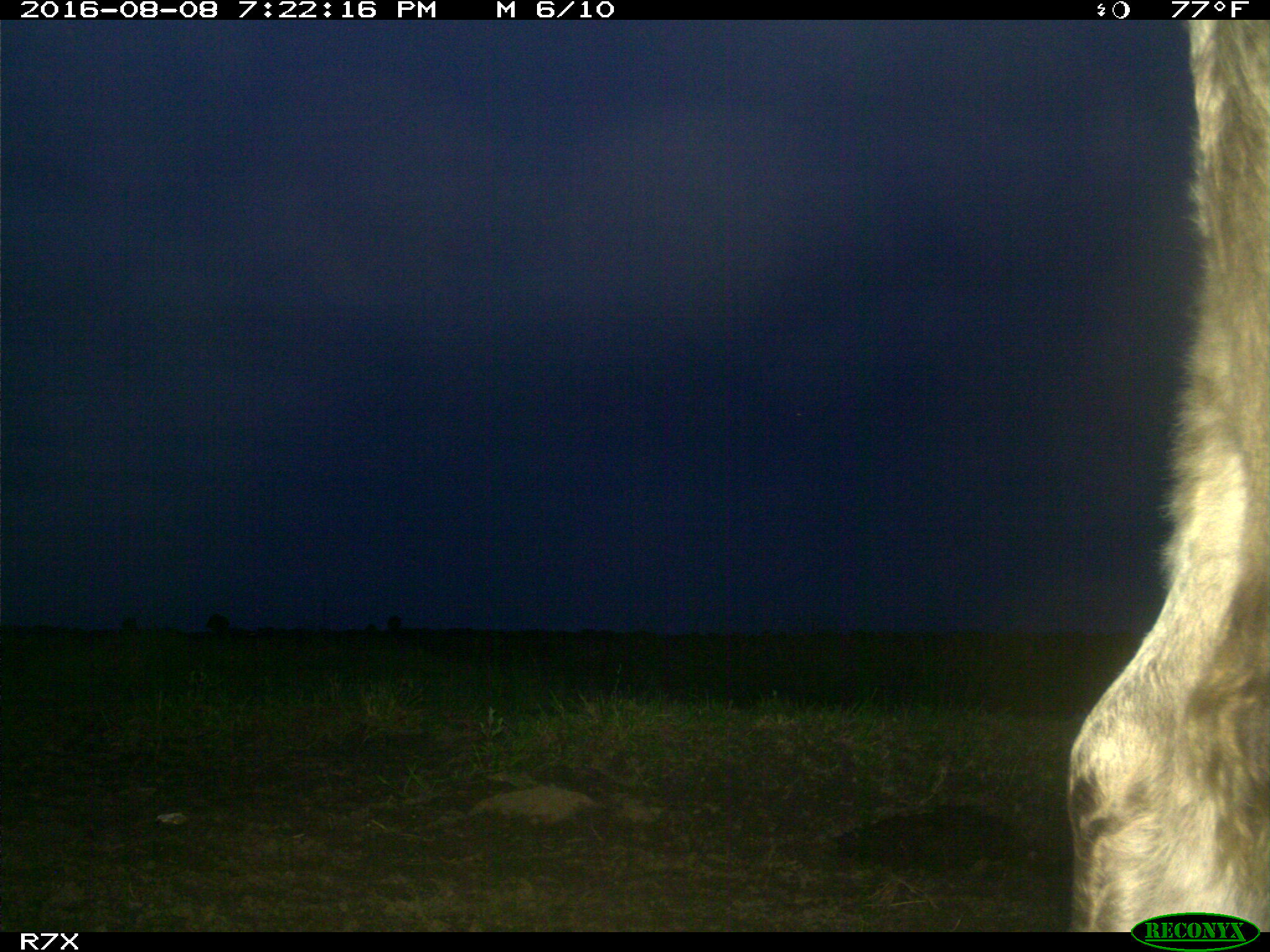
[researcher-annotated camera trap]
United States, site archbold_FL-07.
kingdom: Animalia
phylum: Chordata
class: Mammalia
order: Artiodactyla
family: Bovidae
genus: Bos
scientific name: Bos taurus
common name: domestic cow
Bos taurus (domestic cow).